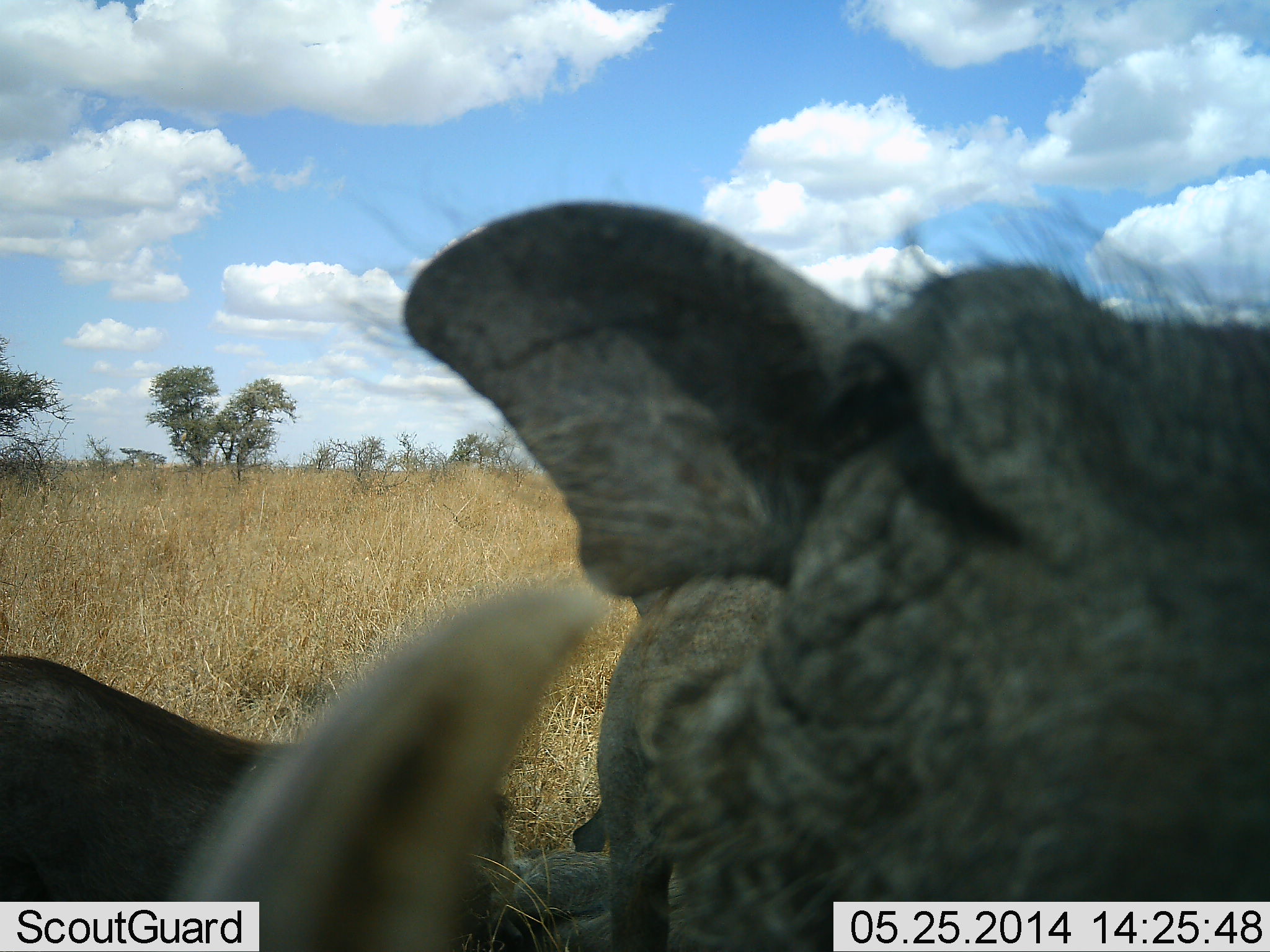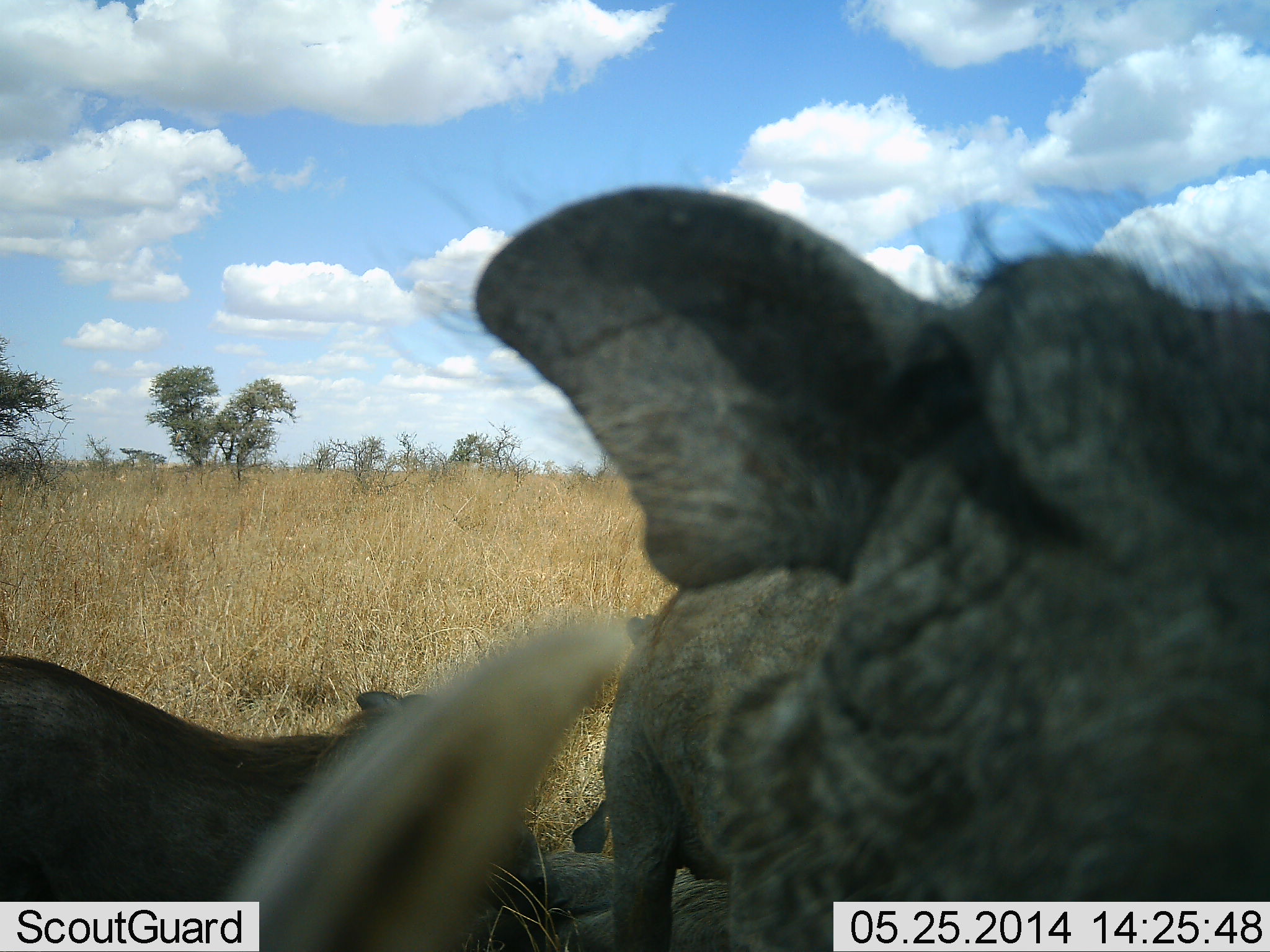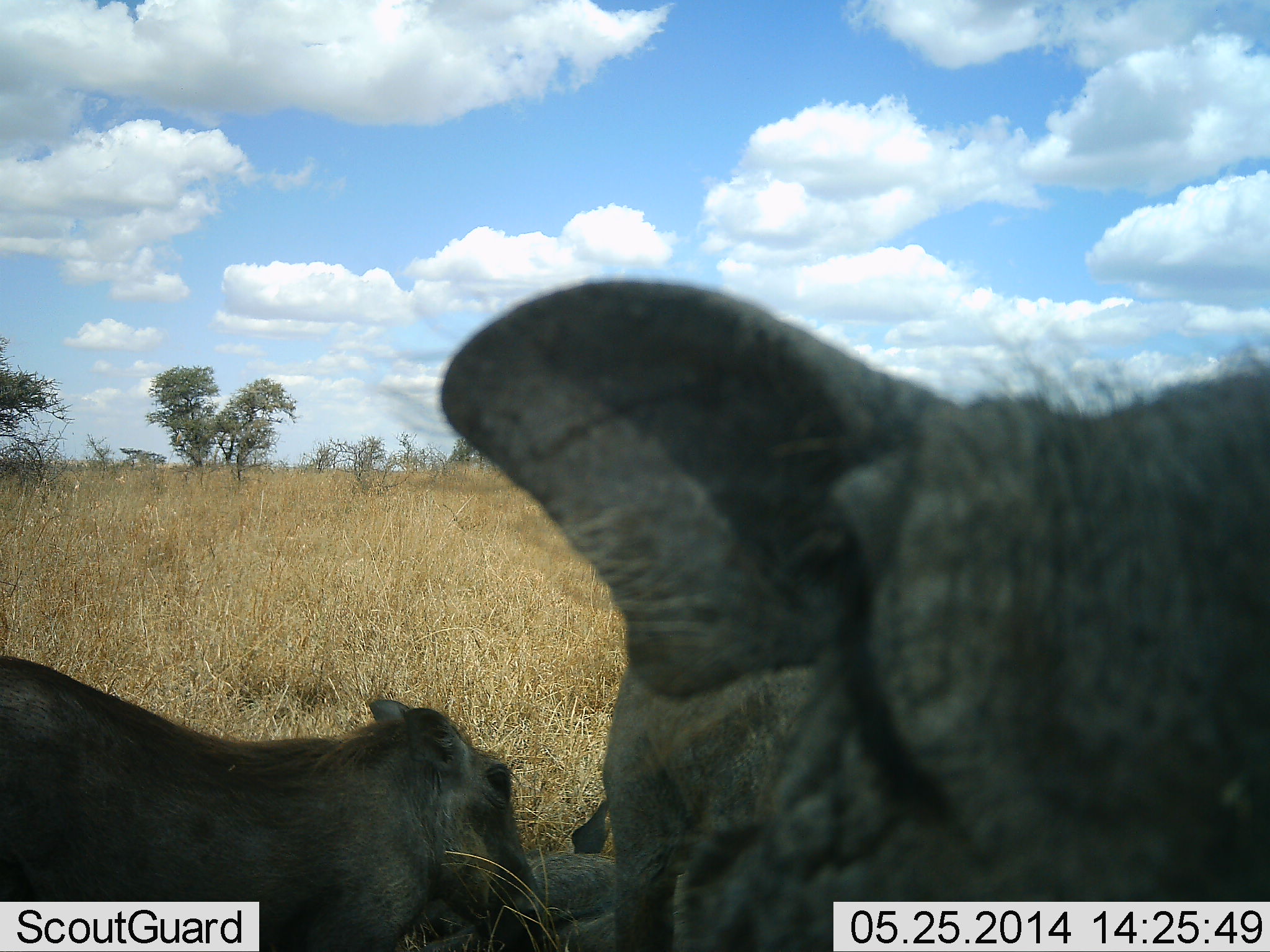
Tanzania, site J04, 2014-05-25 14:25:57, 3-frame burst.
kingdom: Animalia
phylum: Chordata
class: Mammalia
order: Artiodactyla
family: Suidae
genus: Phacochoerus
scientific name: Phacochoerus africanus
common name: warthog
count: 3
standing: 80%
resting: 60%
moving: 10%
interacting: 20%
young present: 20%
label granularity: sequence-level